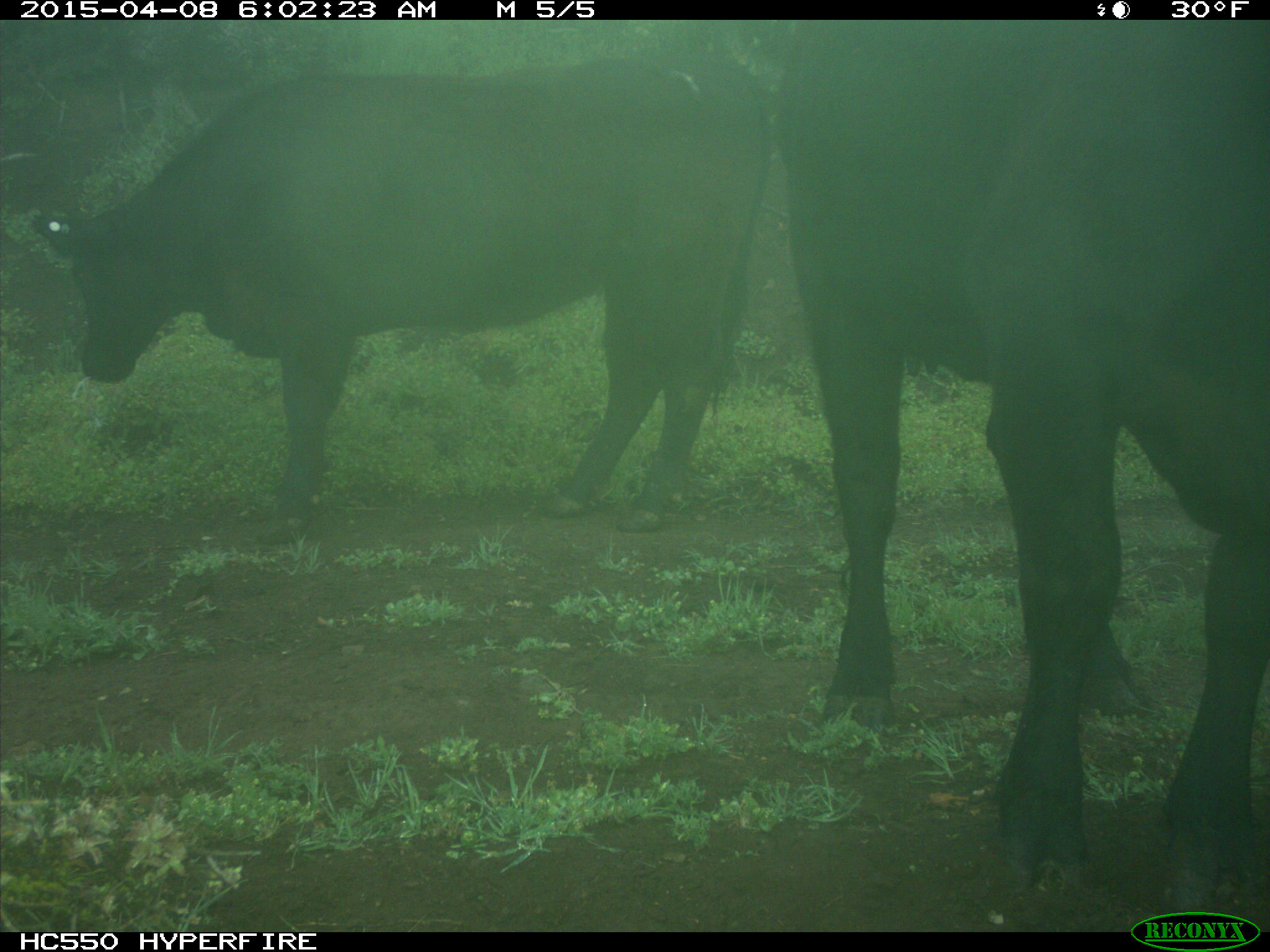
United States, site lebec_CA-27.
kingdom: Animalia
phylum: Chordata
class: Mammalia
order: Artiodactyla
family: Bovidae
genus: Bos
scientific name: Bos taurus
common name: domestic cow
Bos taurus (domestic cow).